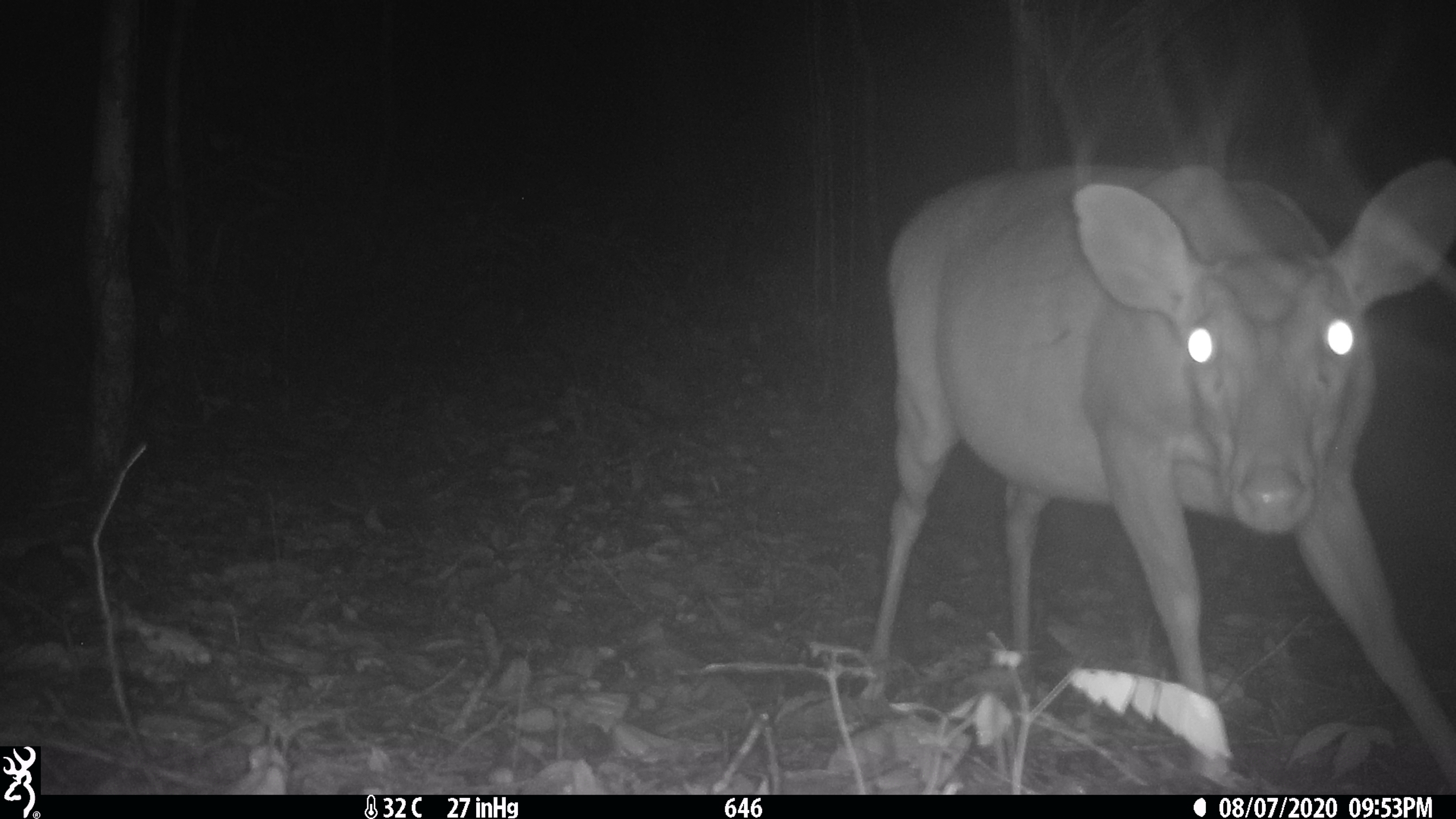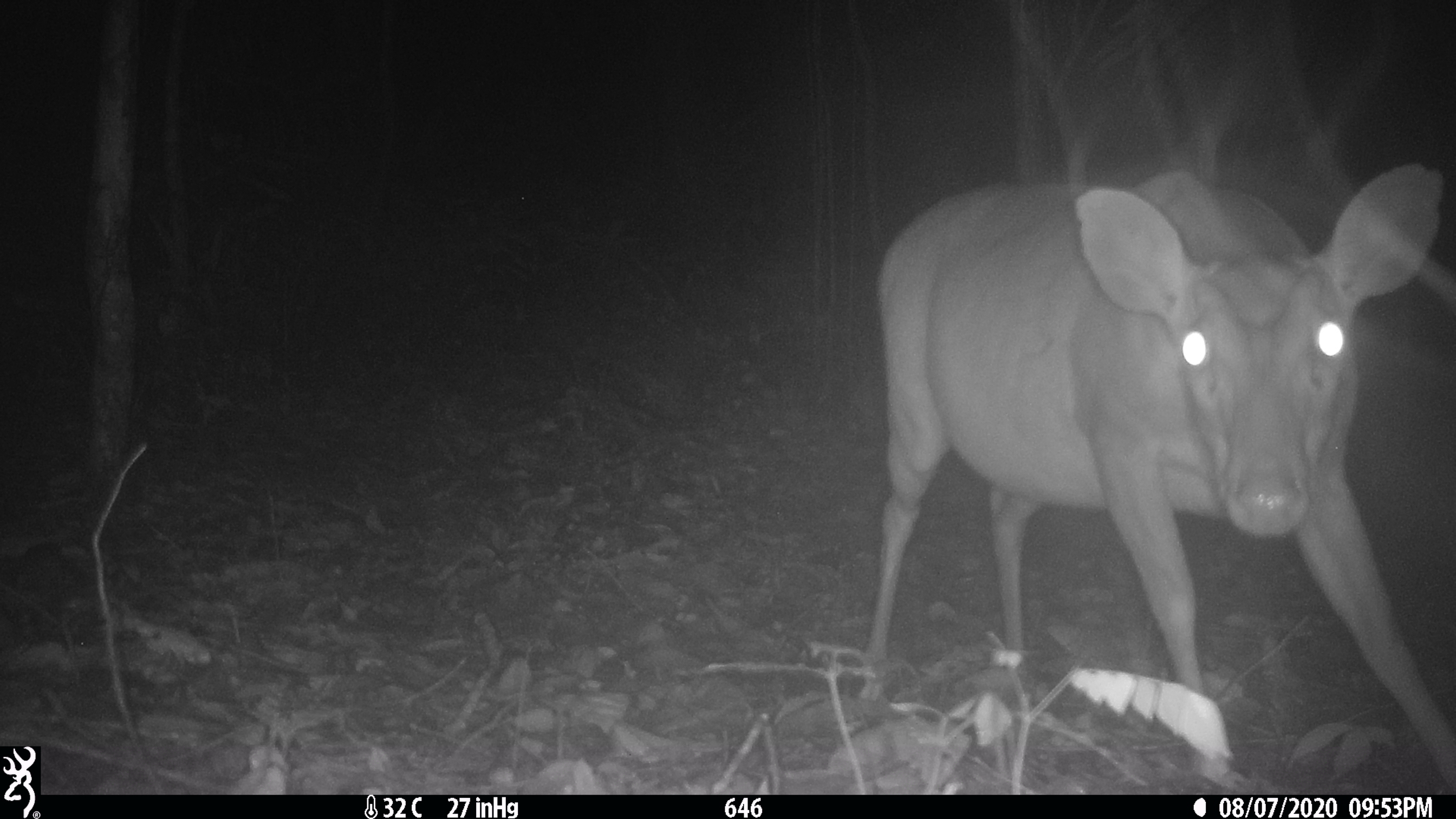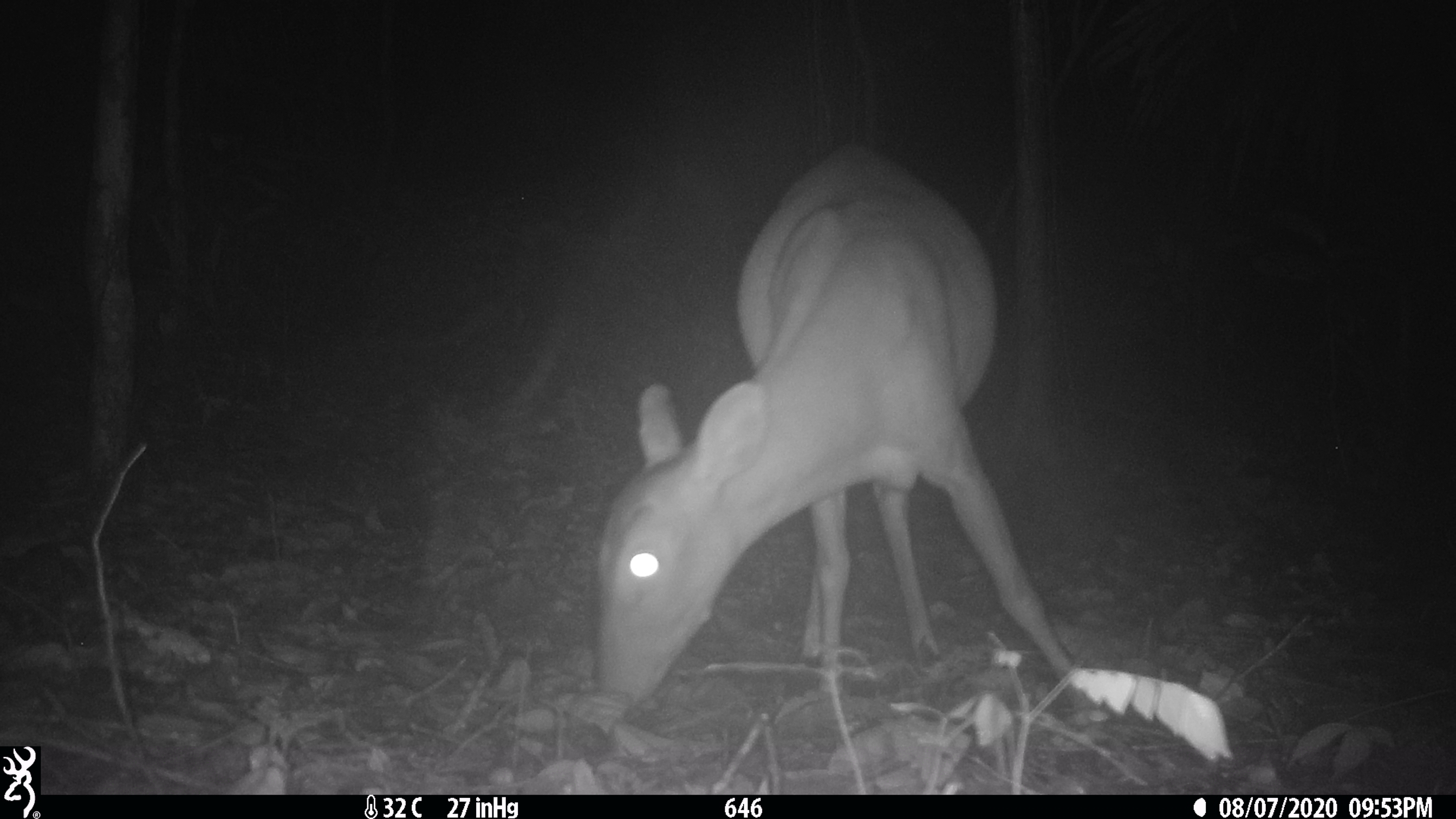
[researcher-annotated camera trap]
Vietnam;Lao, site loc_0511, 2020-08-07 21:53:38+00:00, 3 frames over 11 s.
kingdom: Animalia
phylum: Chordata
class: Mammalia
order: Artiodactyla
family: Cervidae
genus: Muntiacus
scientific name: Muntiacus vuquangensis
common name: large-antlered muntjac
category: large antlered muntjac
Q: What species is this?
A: Large antlered muntjac (large-antlered muntjac) (Muntiacus vuquangensis).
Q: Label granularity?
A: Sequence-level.